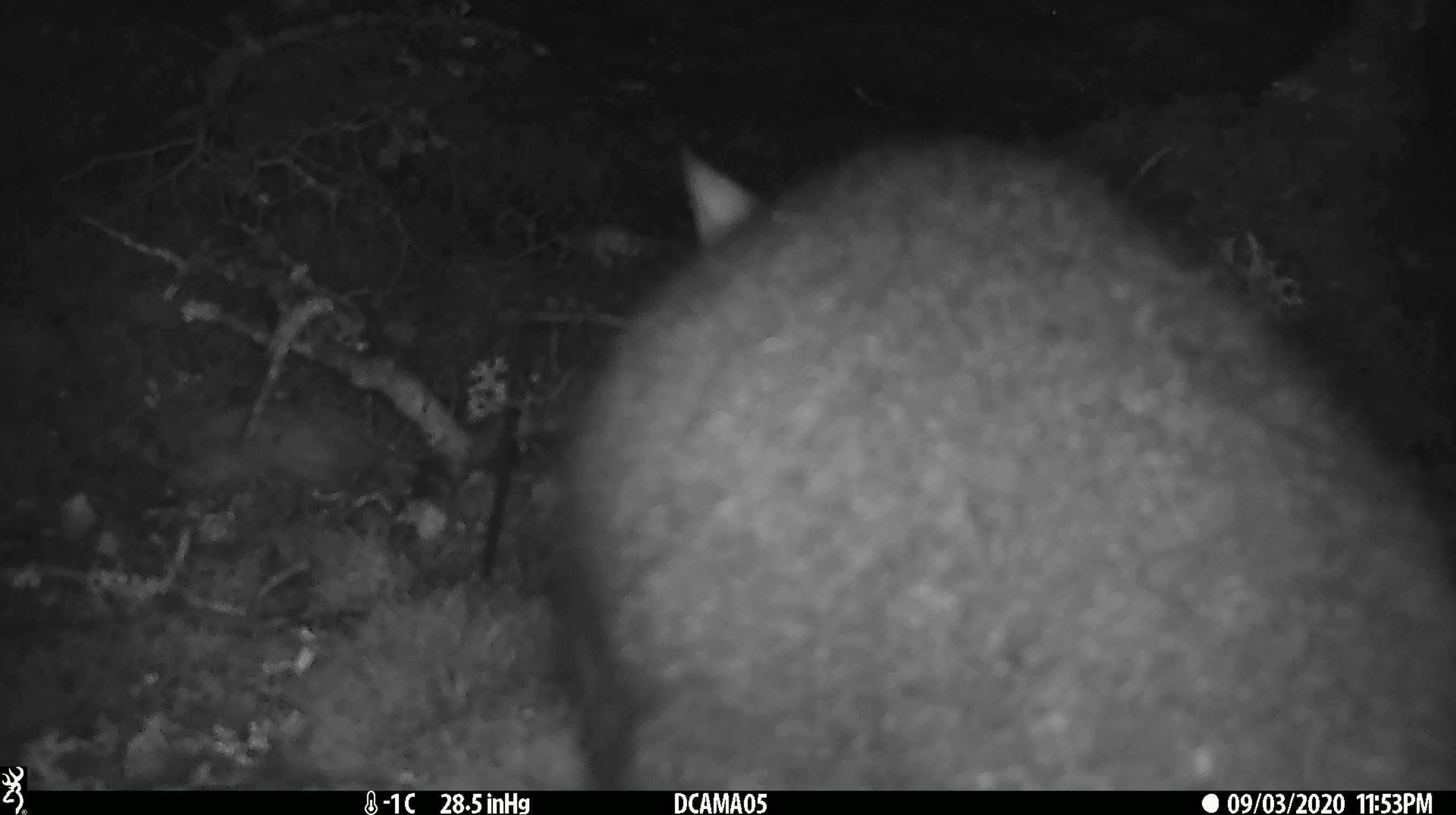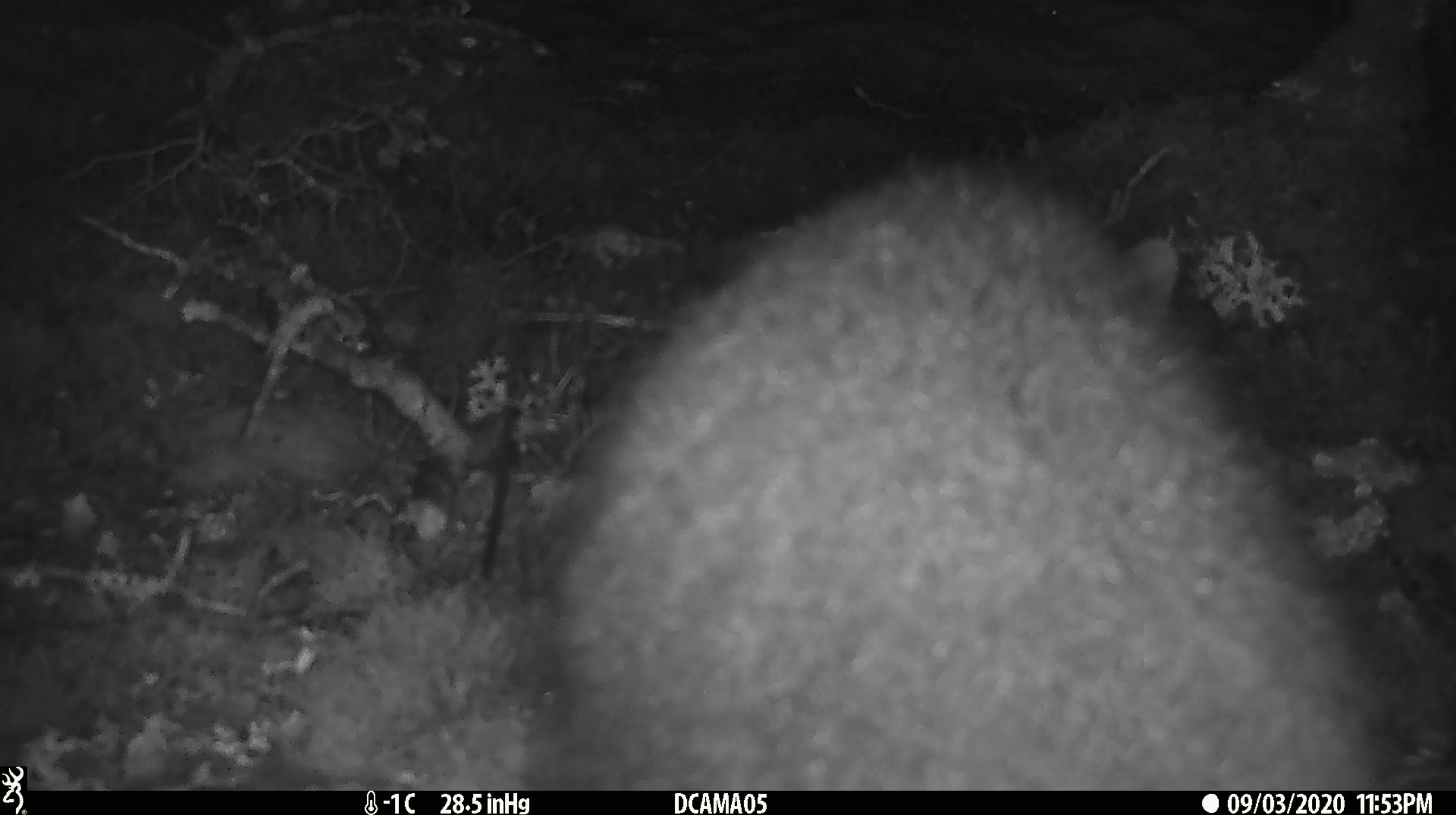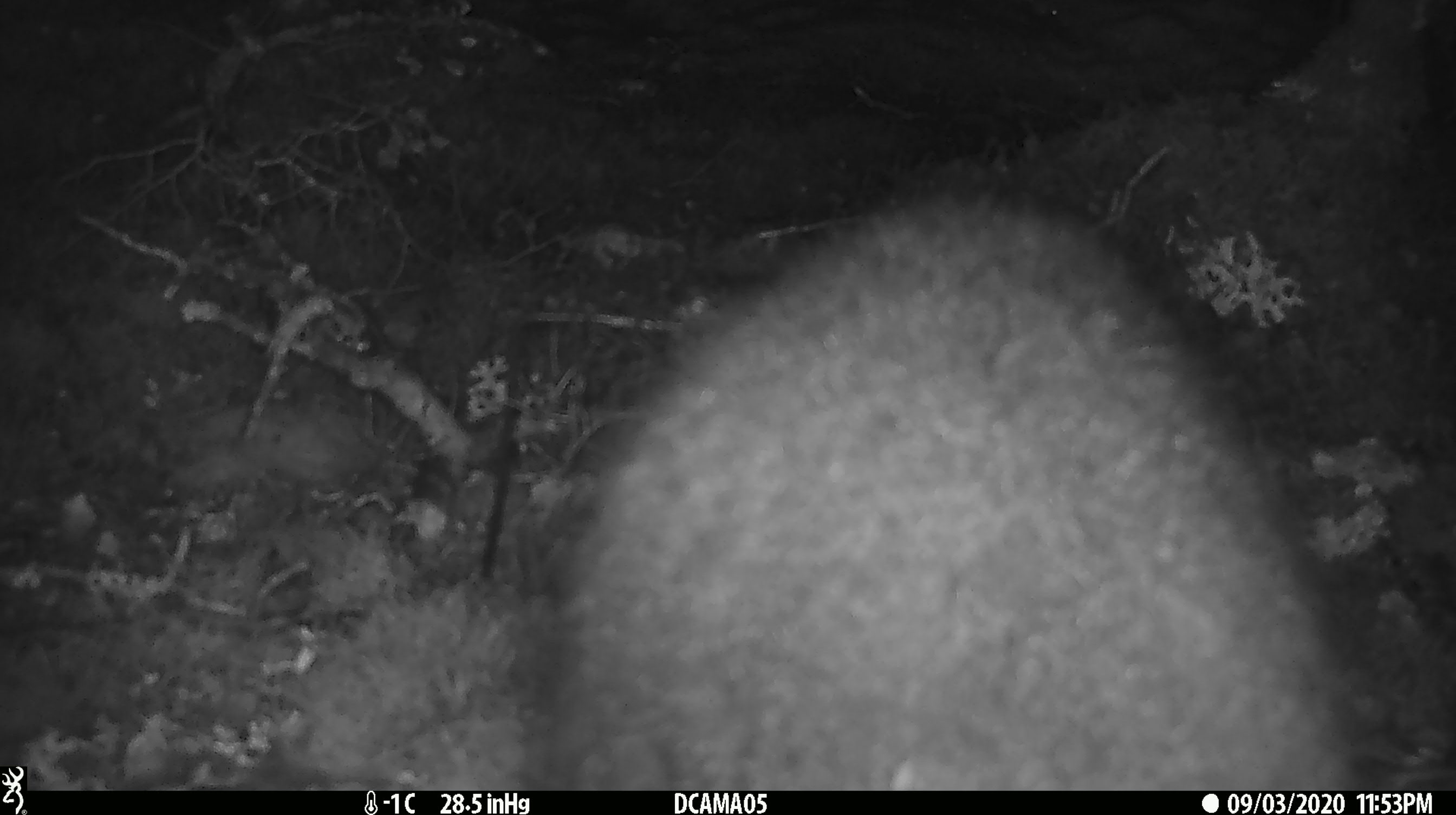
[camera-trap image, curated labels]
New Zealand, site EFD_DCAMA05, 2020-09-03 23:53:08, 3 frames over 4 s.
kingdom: Animalia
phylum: Chordata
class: Mammalia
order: Diprotodontia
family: Phalangeridae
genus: Trichosurus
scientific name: Trichosurus vulpecula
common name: common brushtail possum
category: possum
Possum (common brushtail possum) (Trichosurus vulpecula).